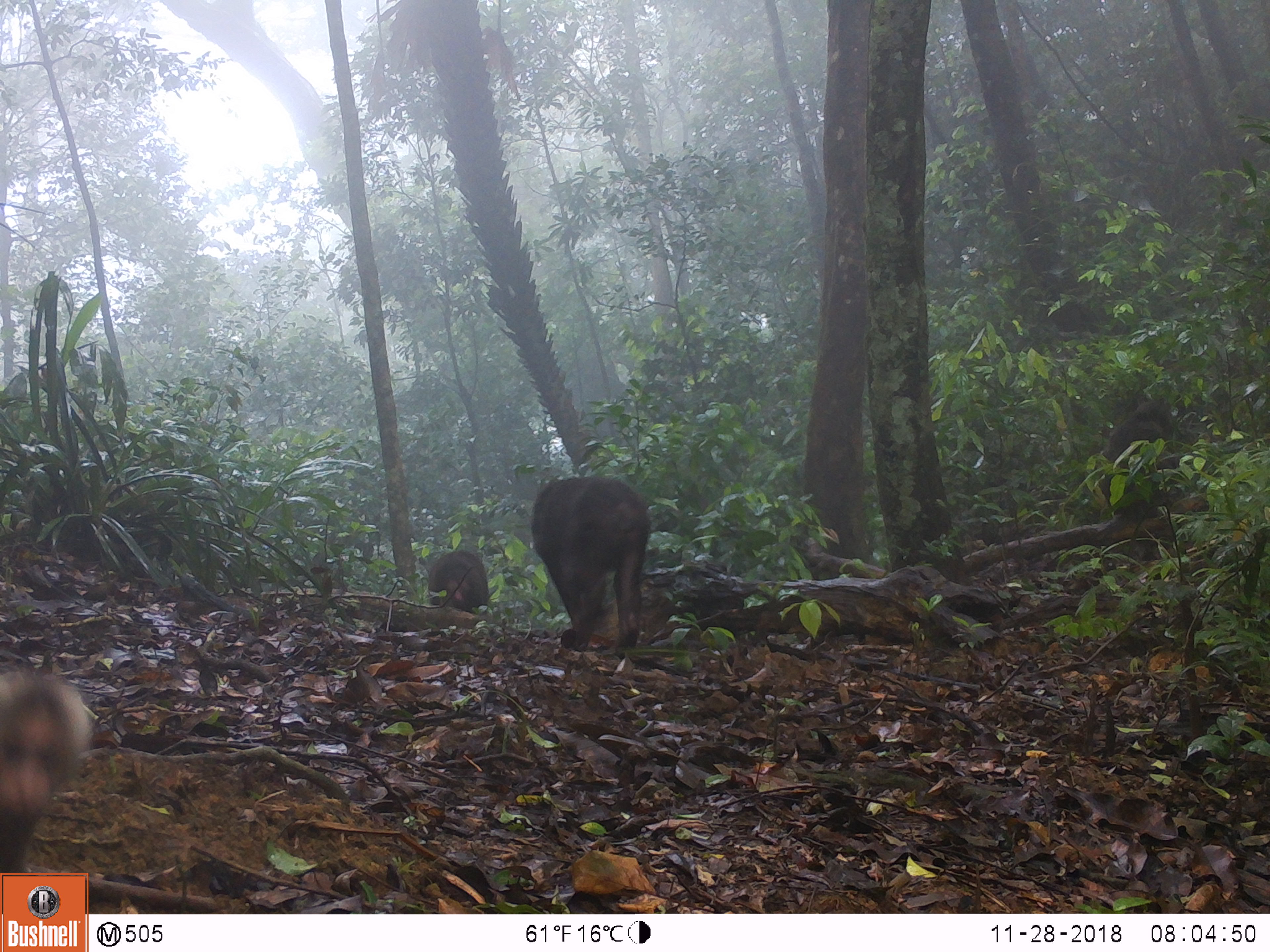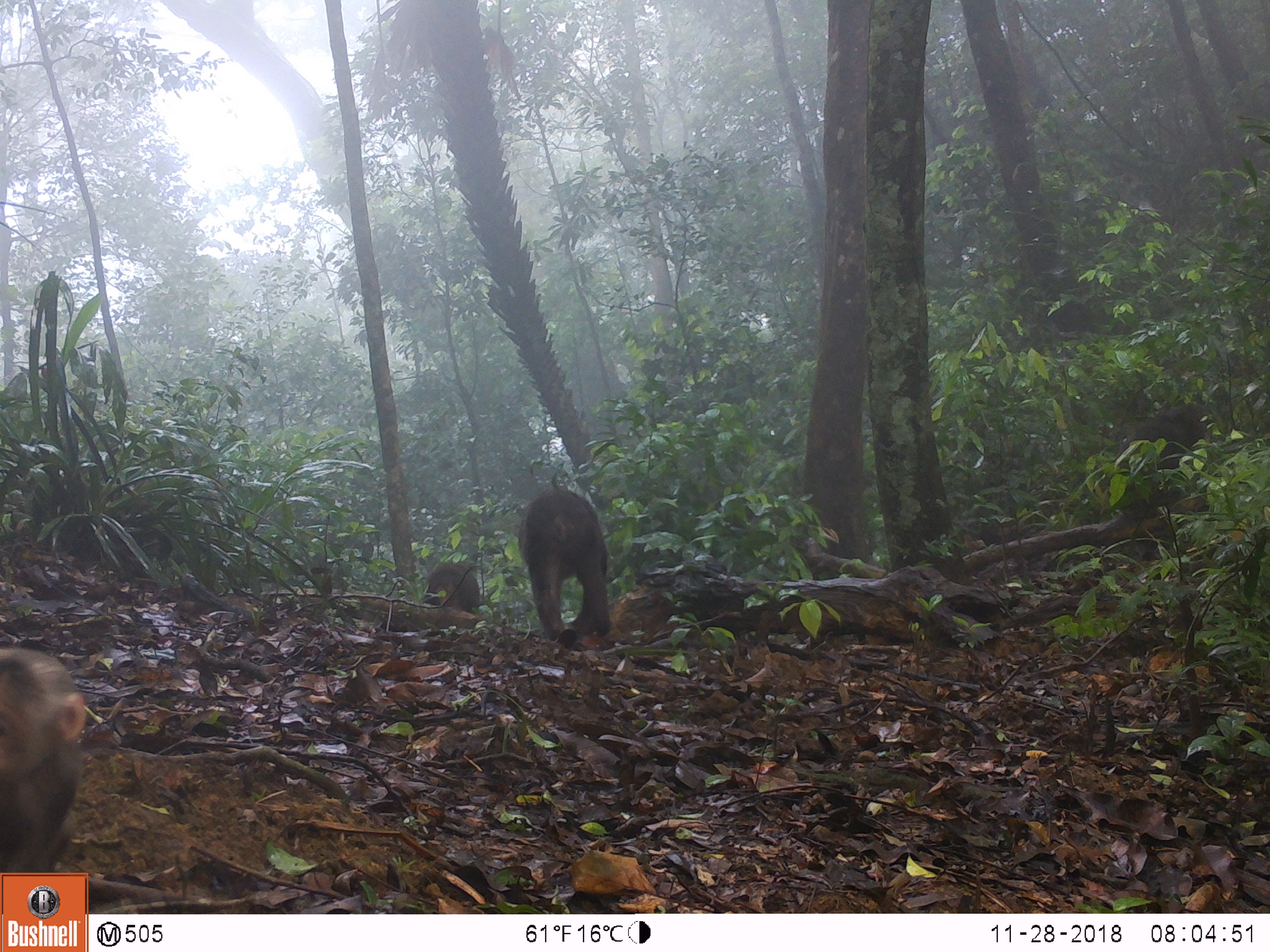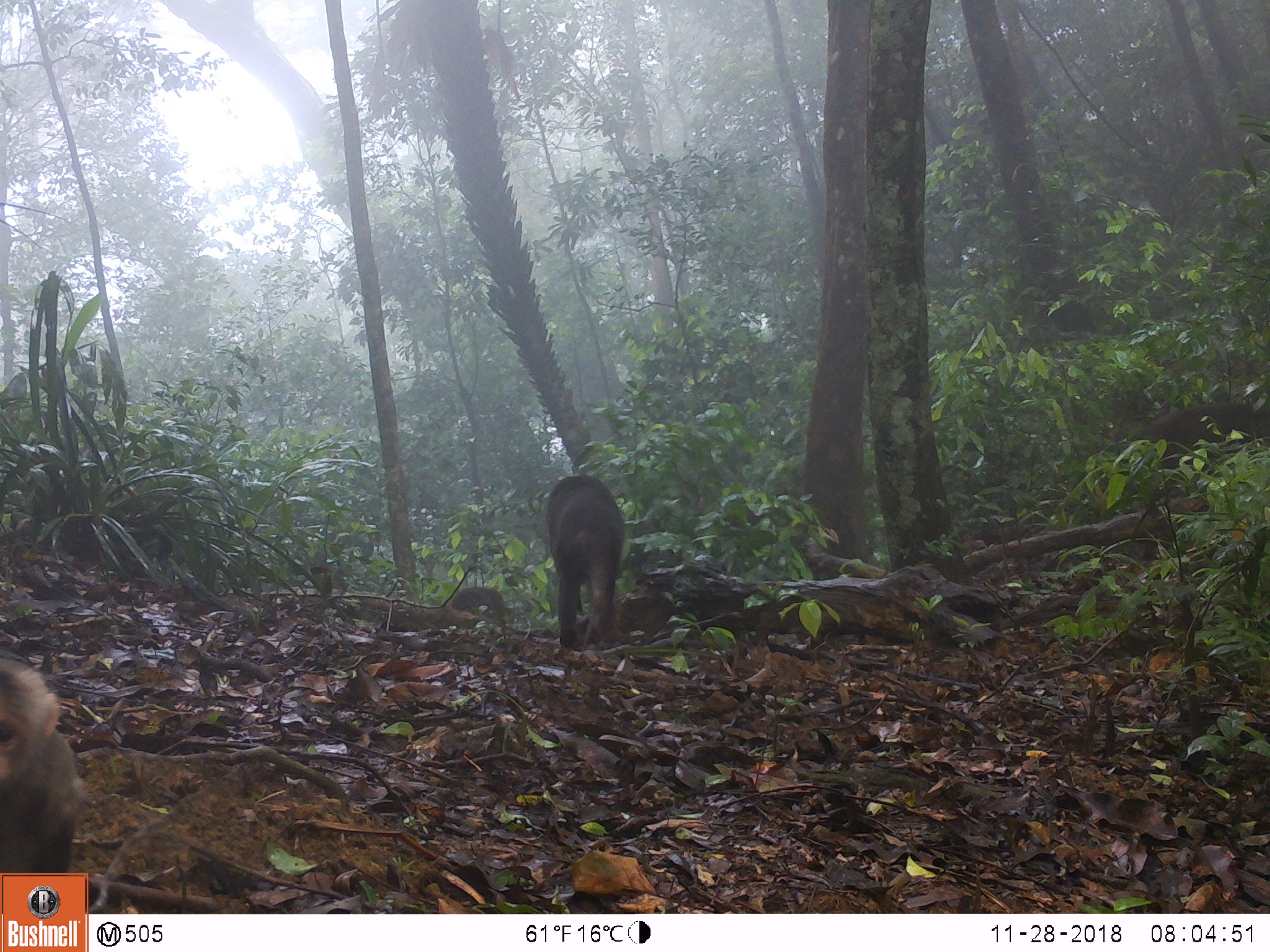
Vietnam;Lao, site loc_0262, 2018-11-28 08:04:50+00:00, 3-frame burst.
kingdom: Animalia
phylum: Chordata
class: Mammalia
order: Primates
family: Cercopithecidae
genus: Macaca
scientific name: Macaca arctoides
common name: stump-tailed macaque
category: stump tailed macaque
Stump tailed macaque (stump-tailed macaque) (Macaca arctoides). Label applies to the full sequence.